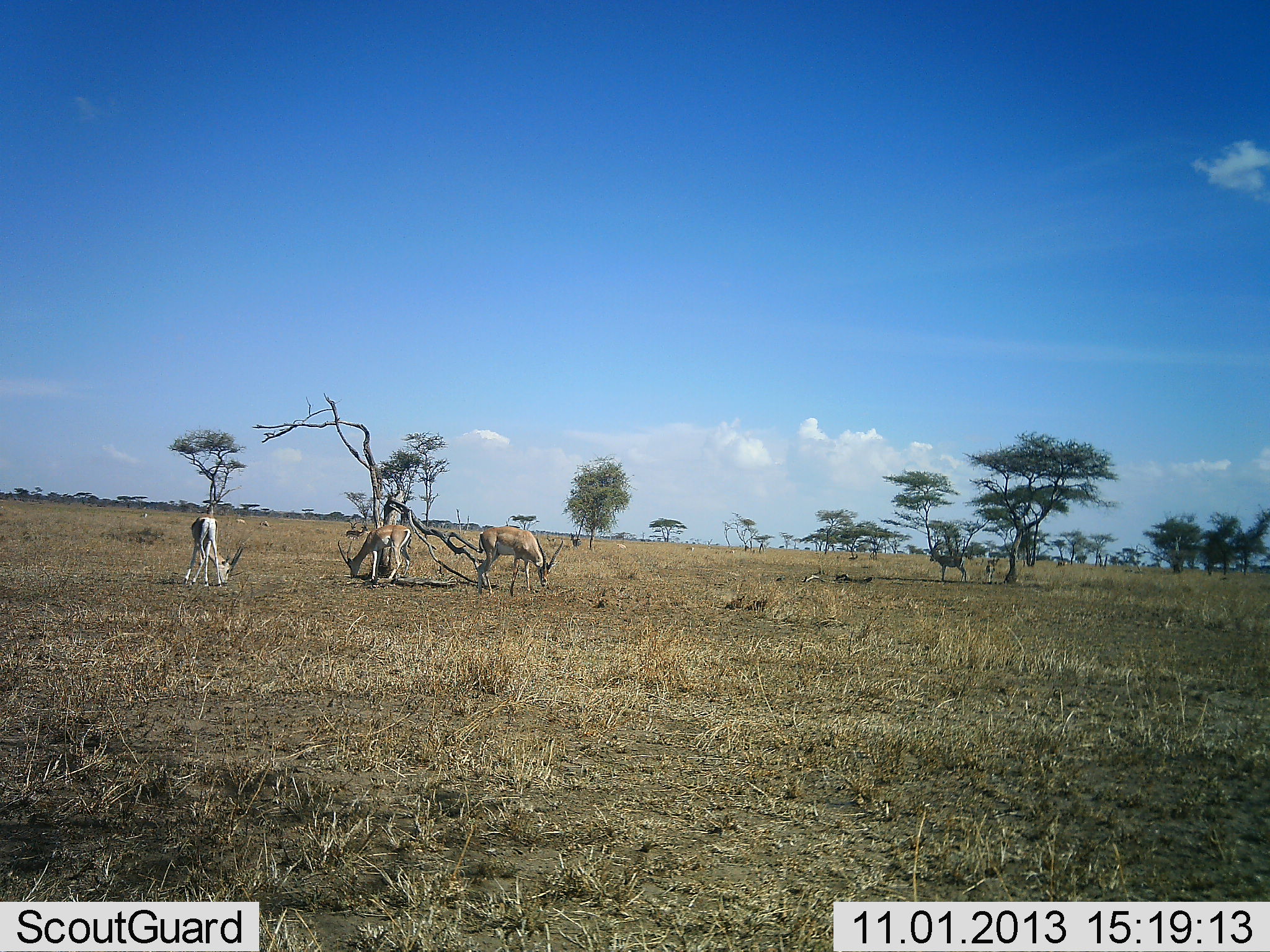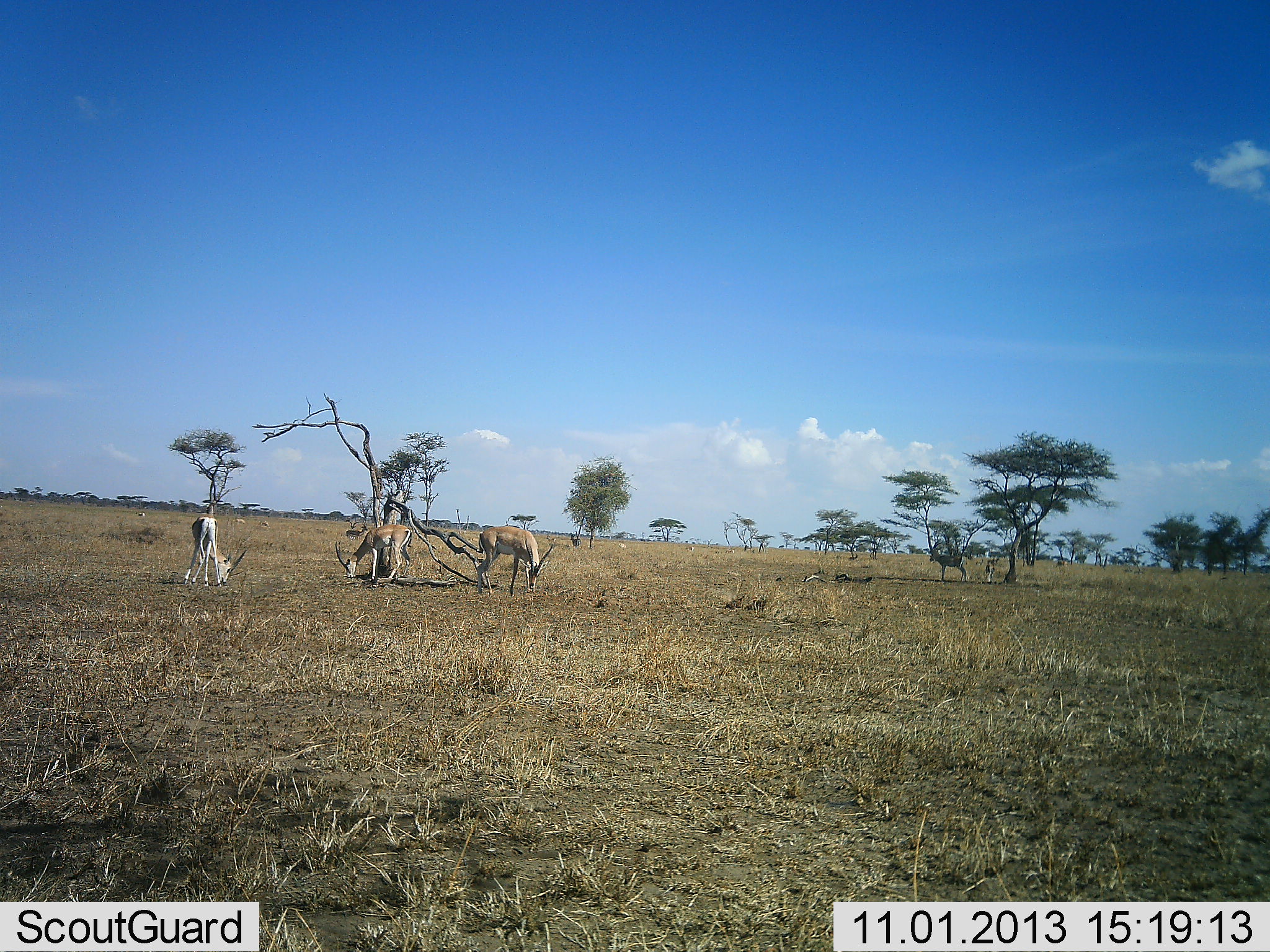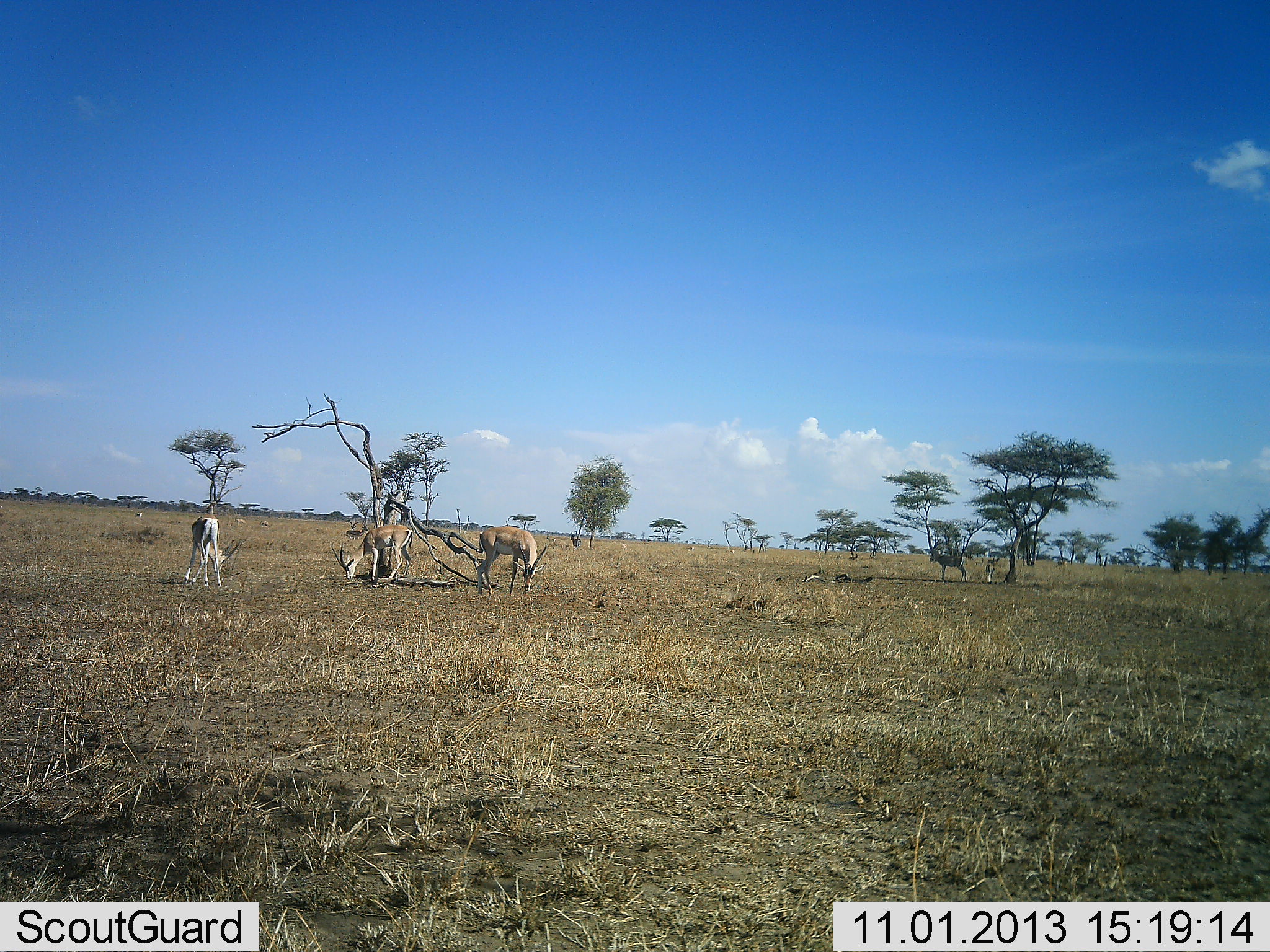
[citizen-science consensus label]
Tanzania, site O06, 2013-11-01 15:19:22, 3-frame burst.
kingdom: Animalia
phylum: Chordata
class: Mammalia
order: Artiodactyla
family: Bovidae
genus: Nanger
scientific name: Nanger granti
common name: grant's gazelle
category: gazellegrants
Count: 3.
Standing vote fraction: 27%.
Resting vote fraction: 0%.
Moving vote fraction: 9%.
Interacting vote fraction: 0%.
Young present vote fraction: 0%.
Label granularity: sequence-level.